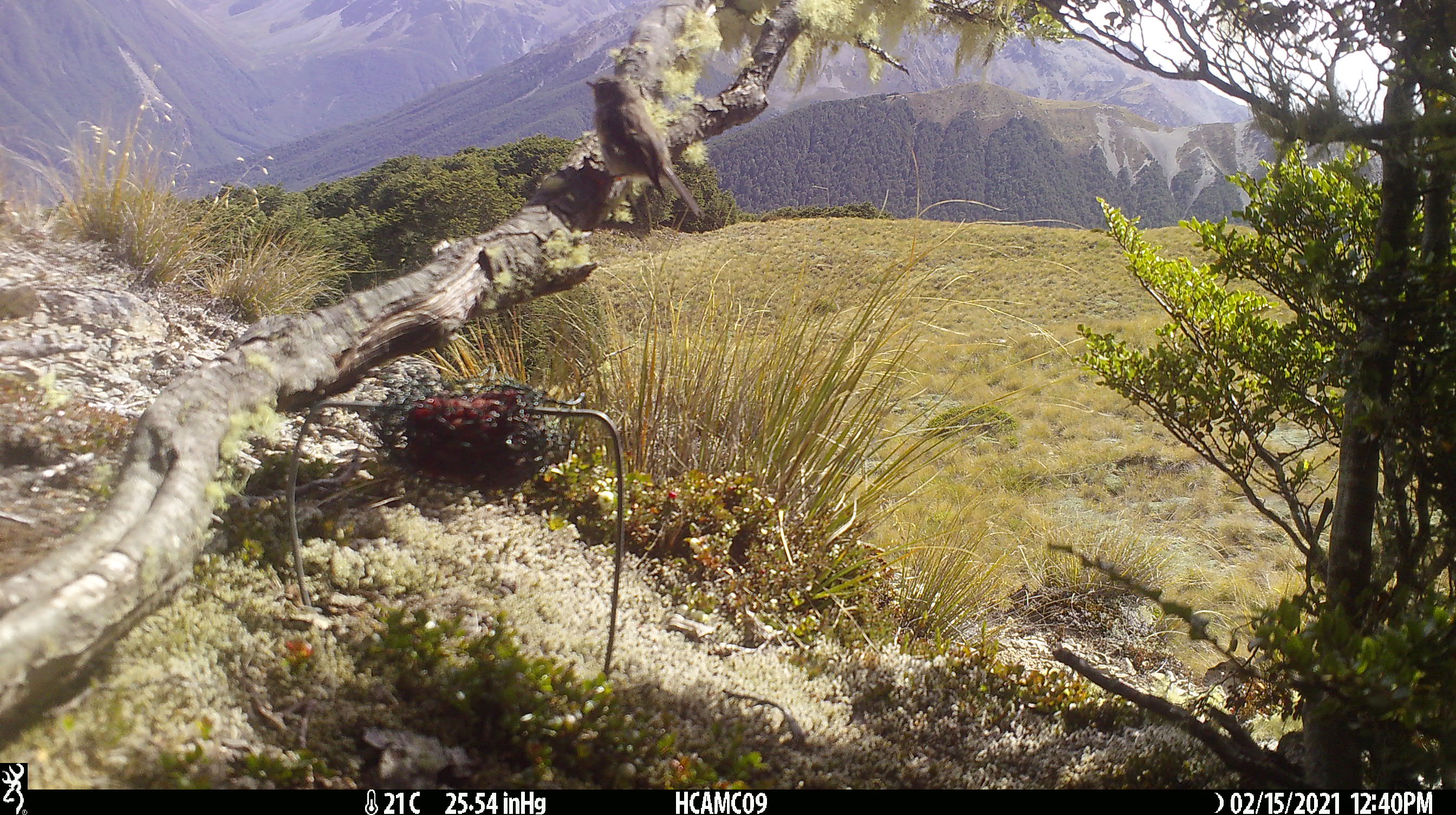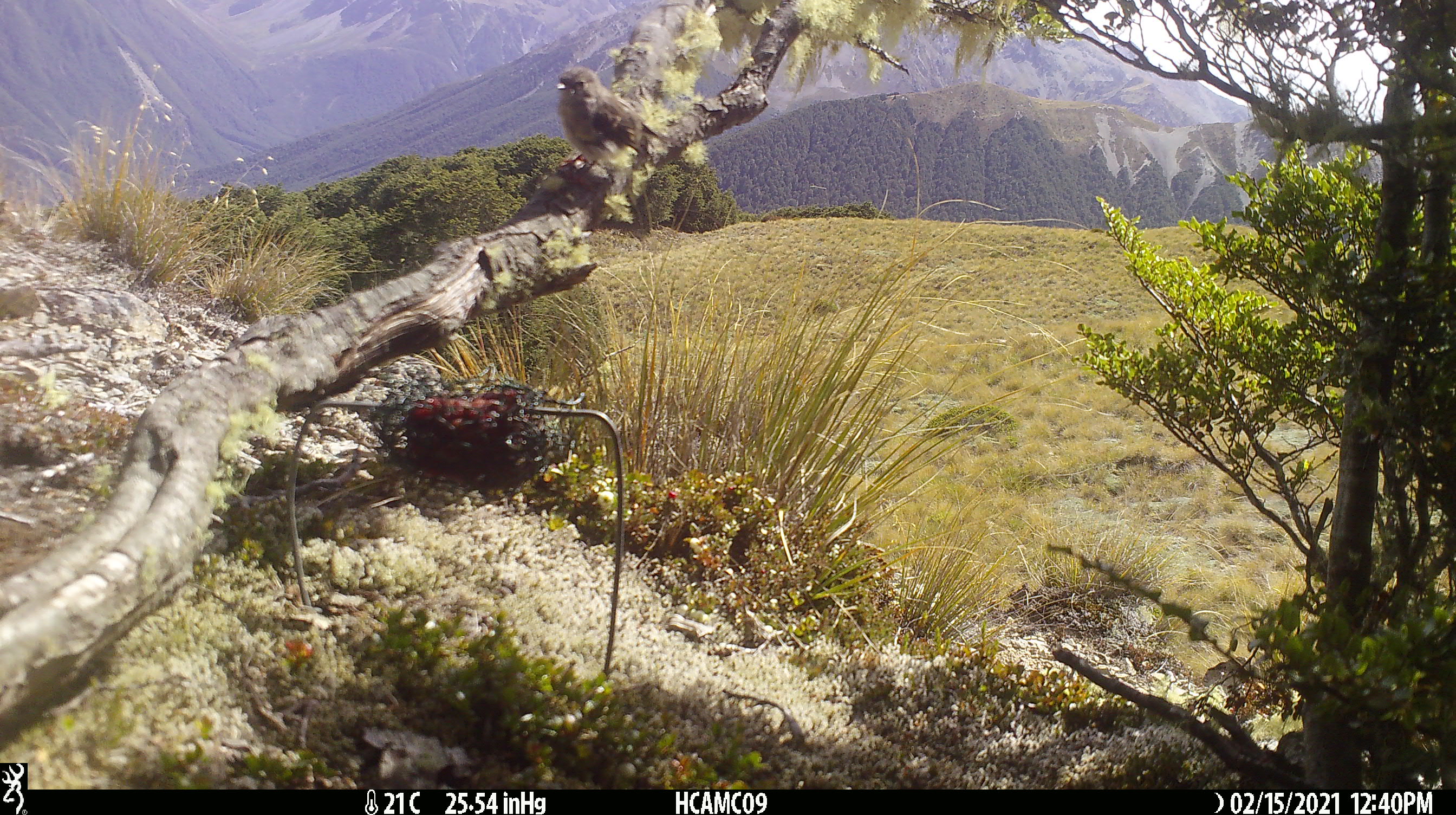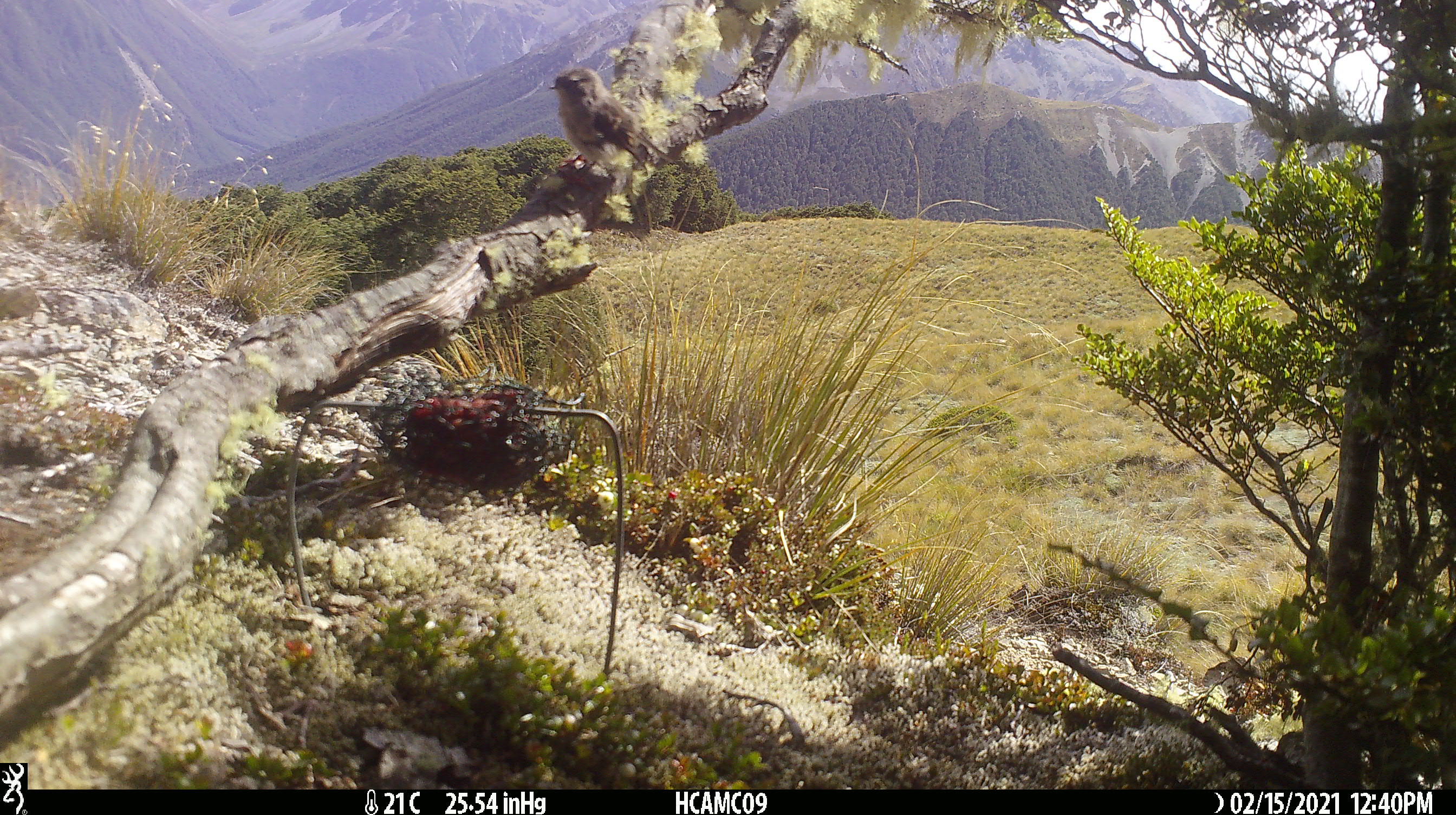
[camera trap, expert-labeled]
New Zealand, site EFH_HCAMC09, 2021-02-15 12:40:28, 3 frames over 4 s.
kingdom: Animalia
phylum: Chordata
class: Aves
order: Passeriformes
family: Petroicidae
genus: Petroica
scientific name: Petroica macrocephala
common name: tomtit